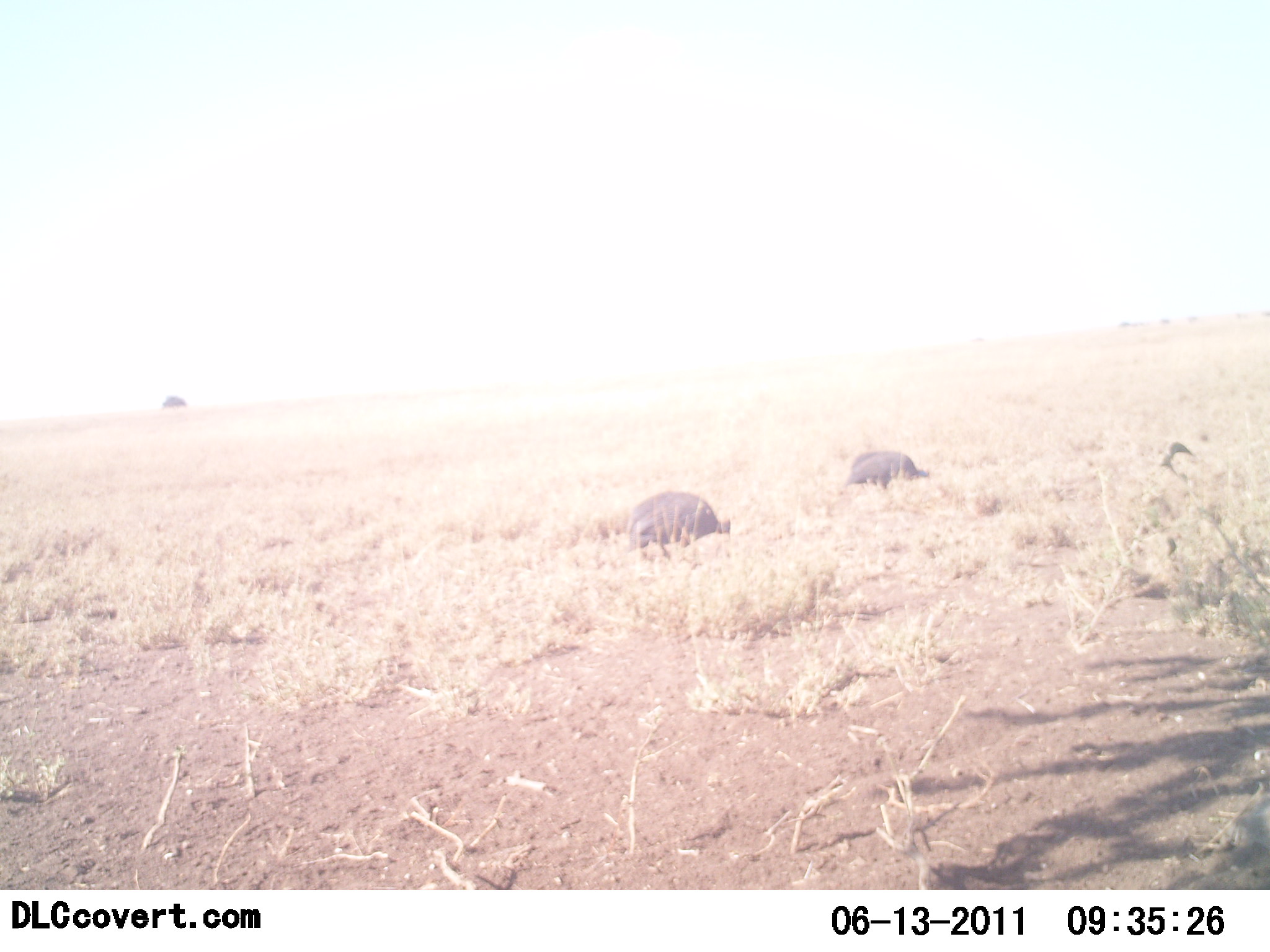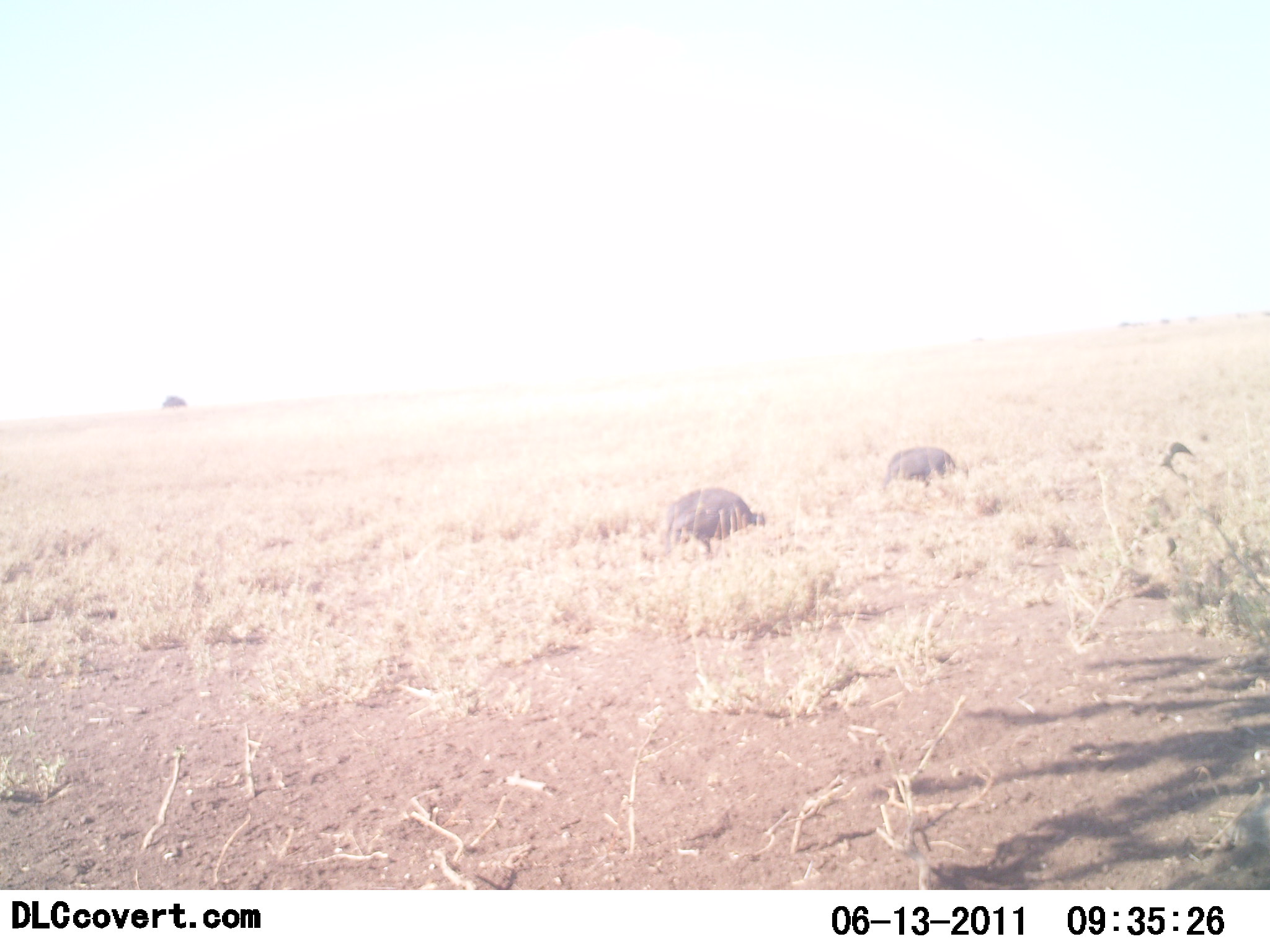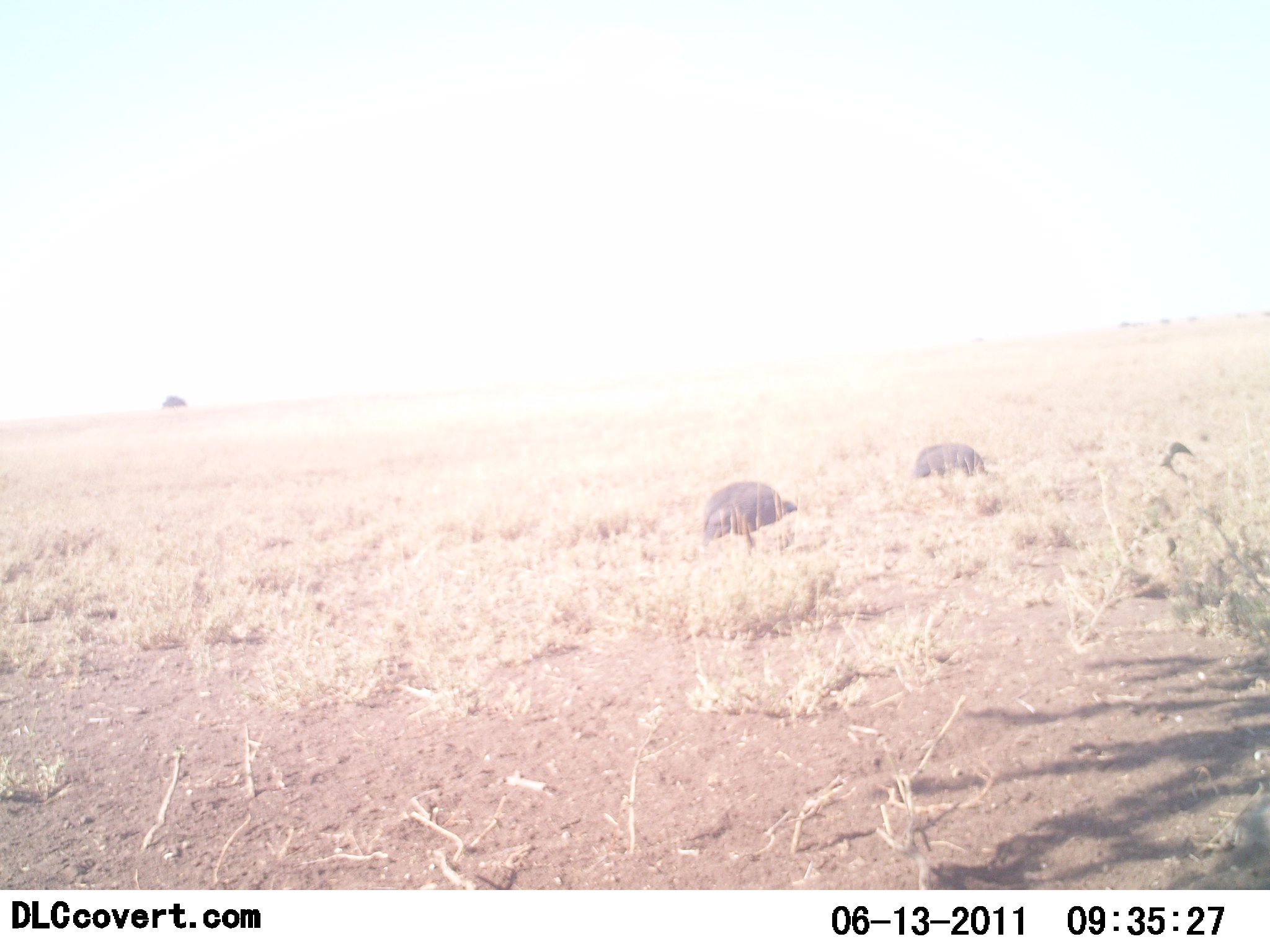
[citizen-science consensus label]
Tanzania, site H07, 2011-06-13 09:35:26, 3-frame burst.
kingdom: Animalia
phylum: Chordata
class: Aves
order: Galliformes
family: Numididae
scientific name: Numididae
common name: guinea fowl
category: guineafowl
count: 2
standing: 0%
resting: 0%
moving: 70%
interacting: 0%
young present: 0%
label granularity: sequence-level